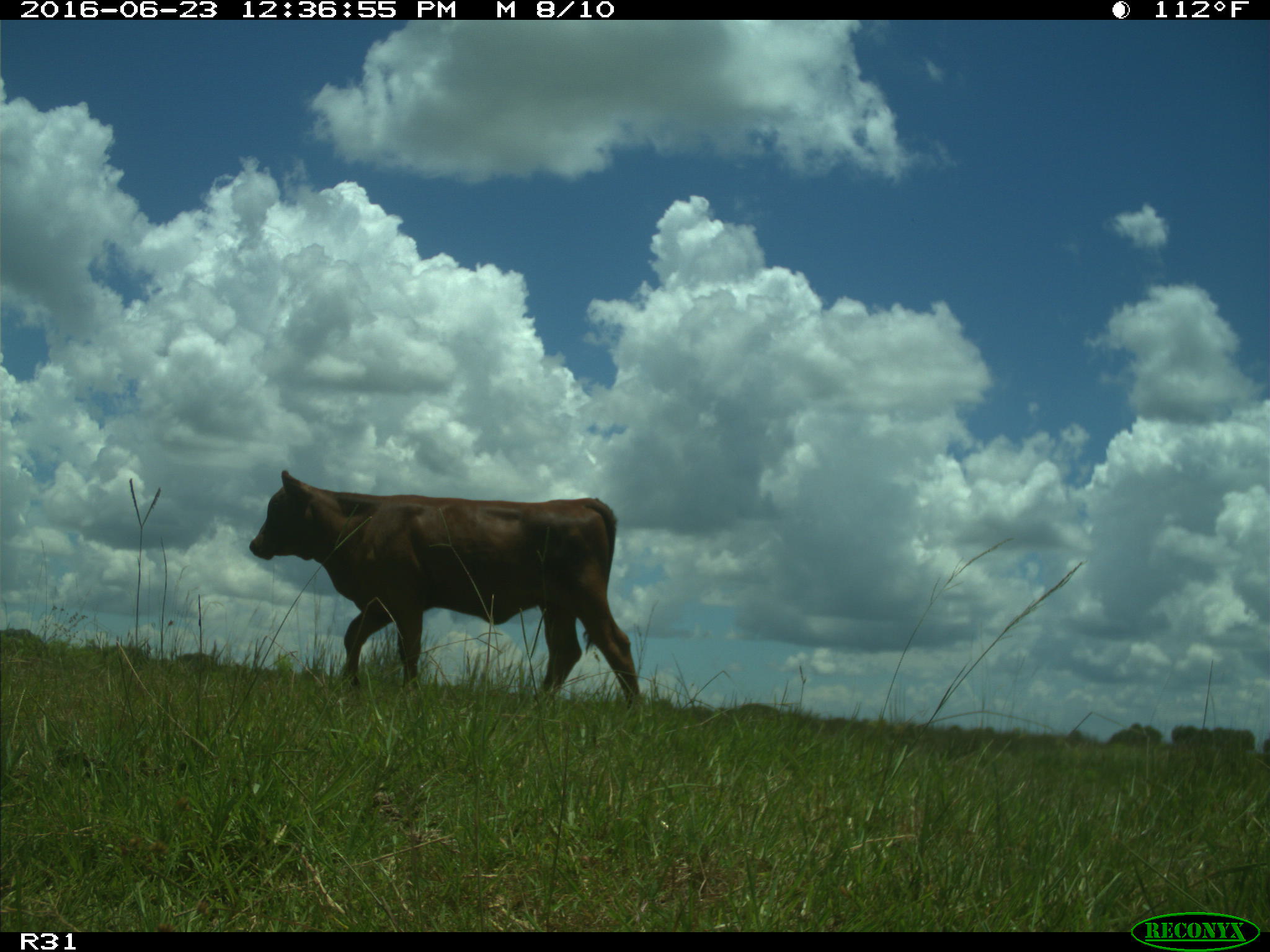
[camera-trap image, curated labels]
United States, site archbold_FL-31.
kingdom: Animalia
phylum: Chordata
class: Mammalia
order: Artiodactyla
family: Bovidae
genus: Bos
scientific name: Bos taurus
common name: domestic cow